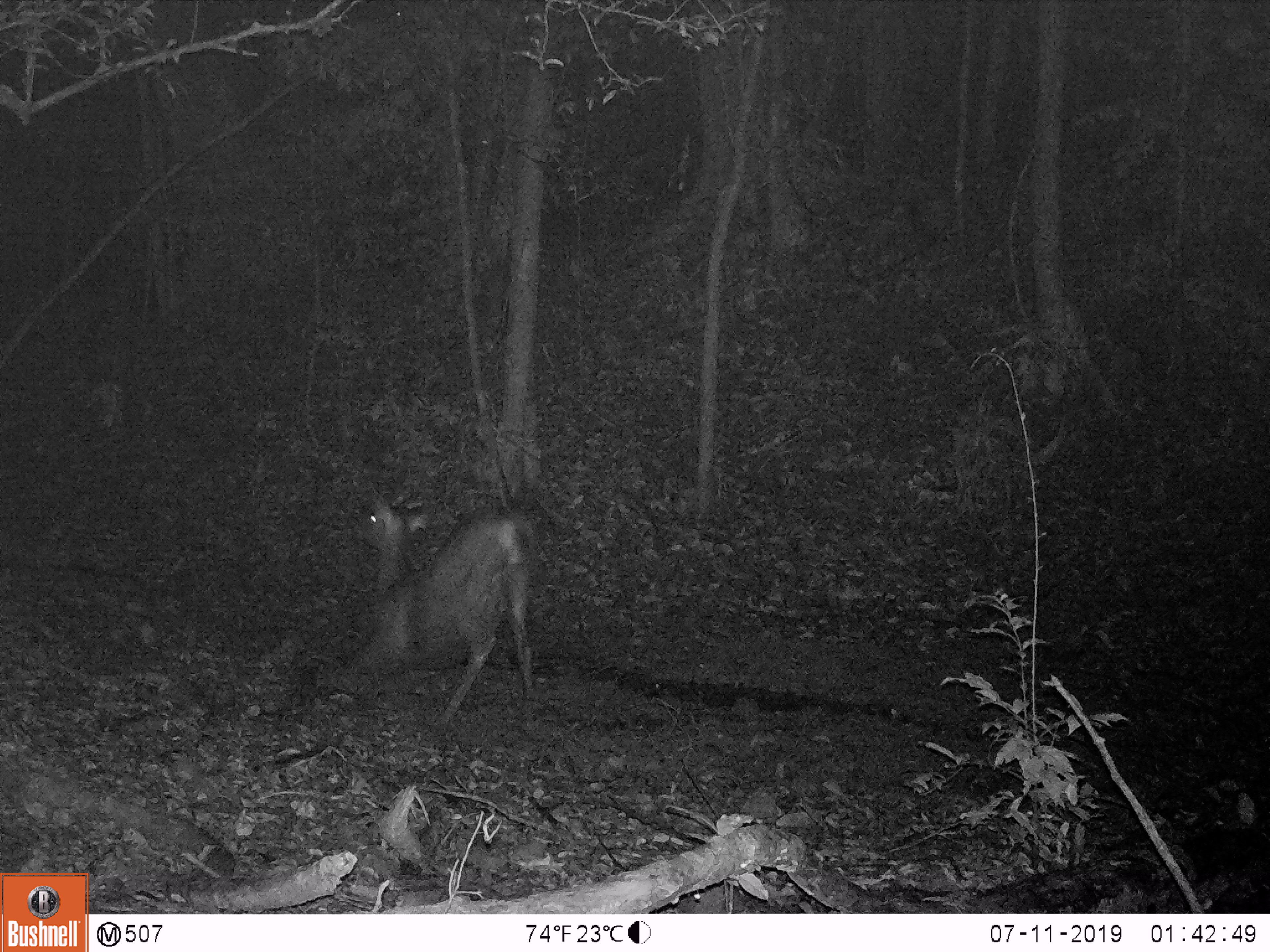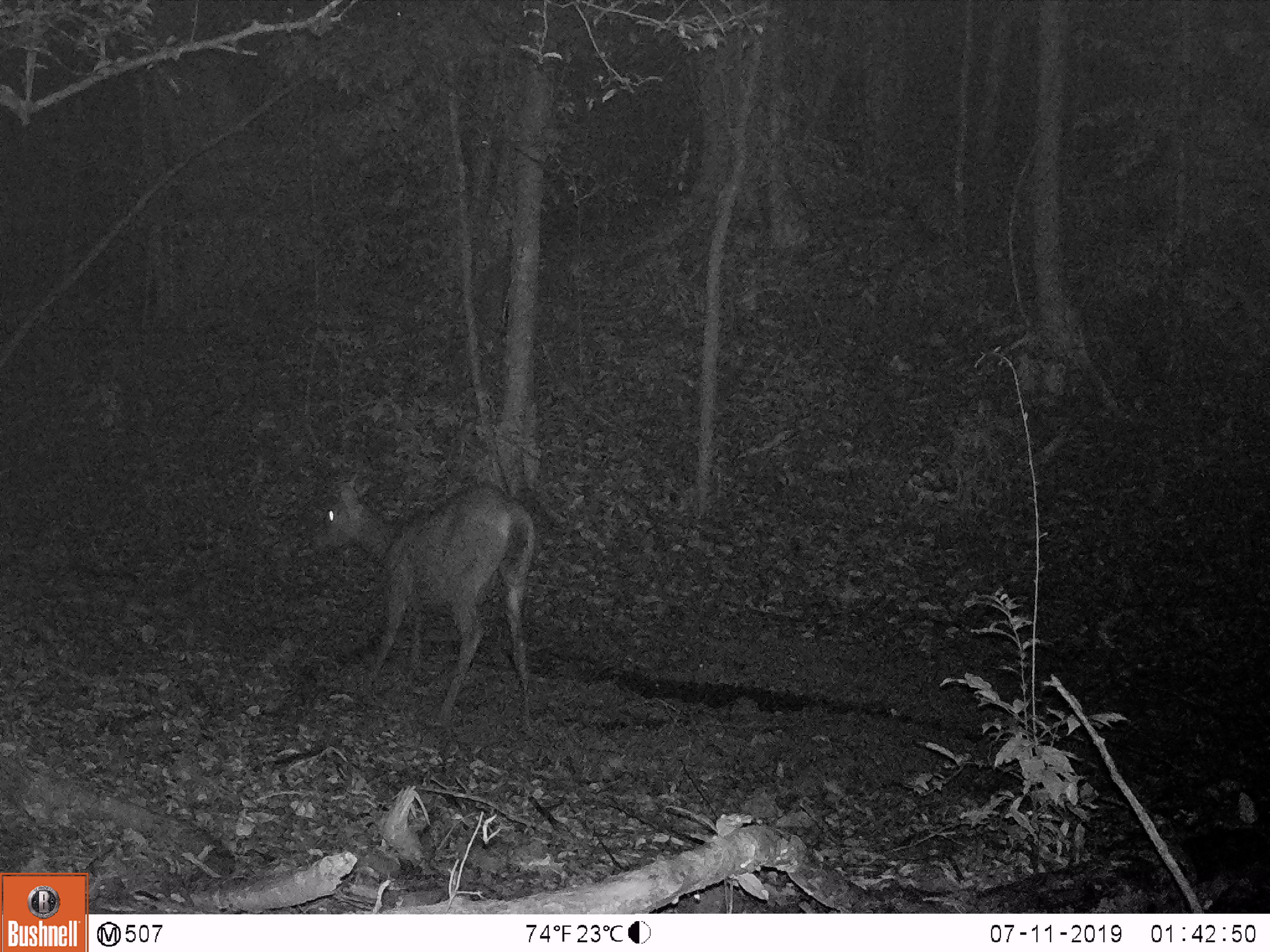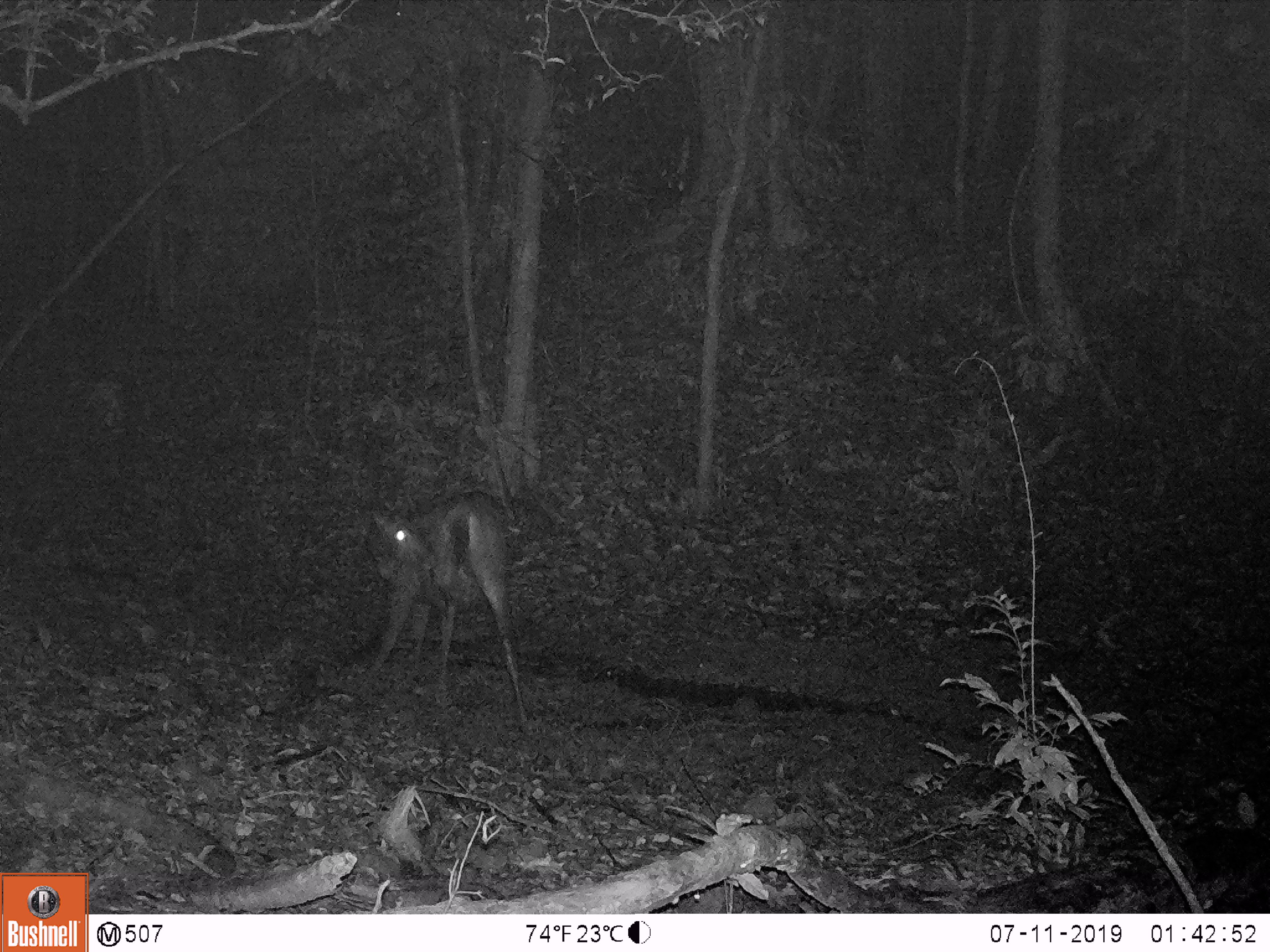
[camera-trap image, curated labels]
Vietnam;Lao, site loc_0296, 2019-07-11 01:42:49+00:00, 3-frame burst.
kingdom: Animalia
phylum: Chordata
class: Mammalia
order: Artiodactyla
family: Cervidae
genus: Rusa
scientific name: Rusa unicolor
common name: sambar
Sambar (Rusa unicolor). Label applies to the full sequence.